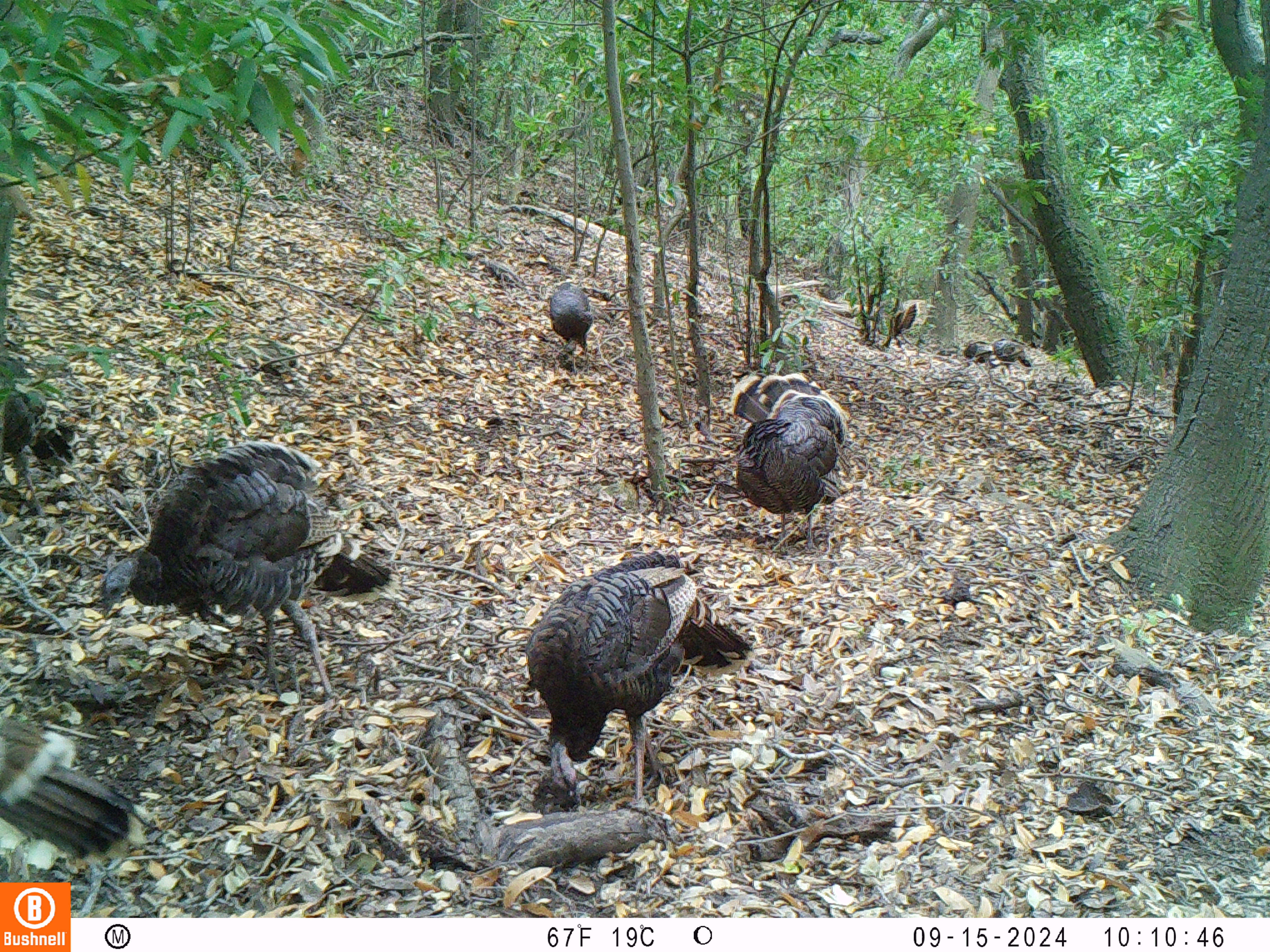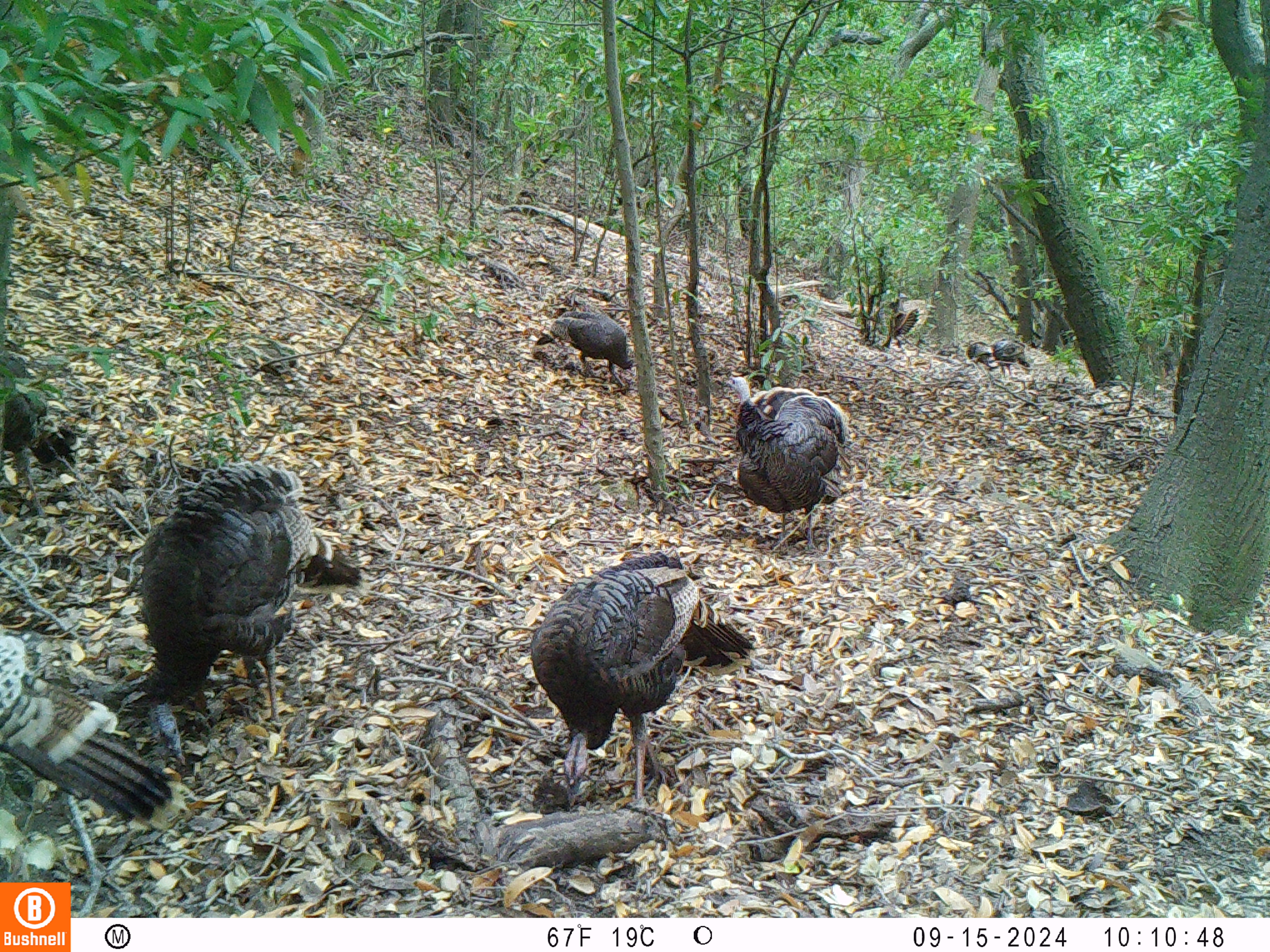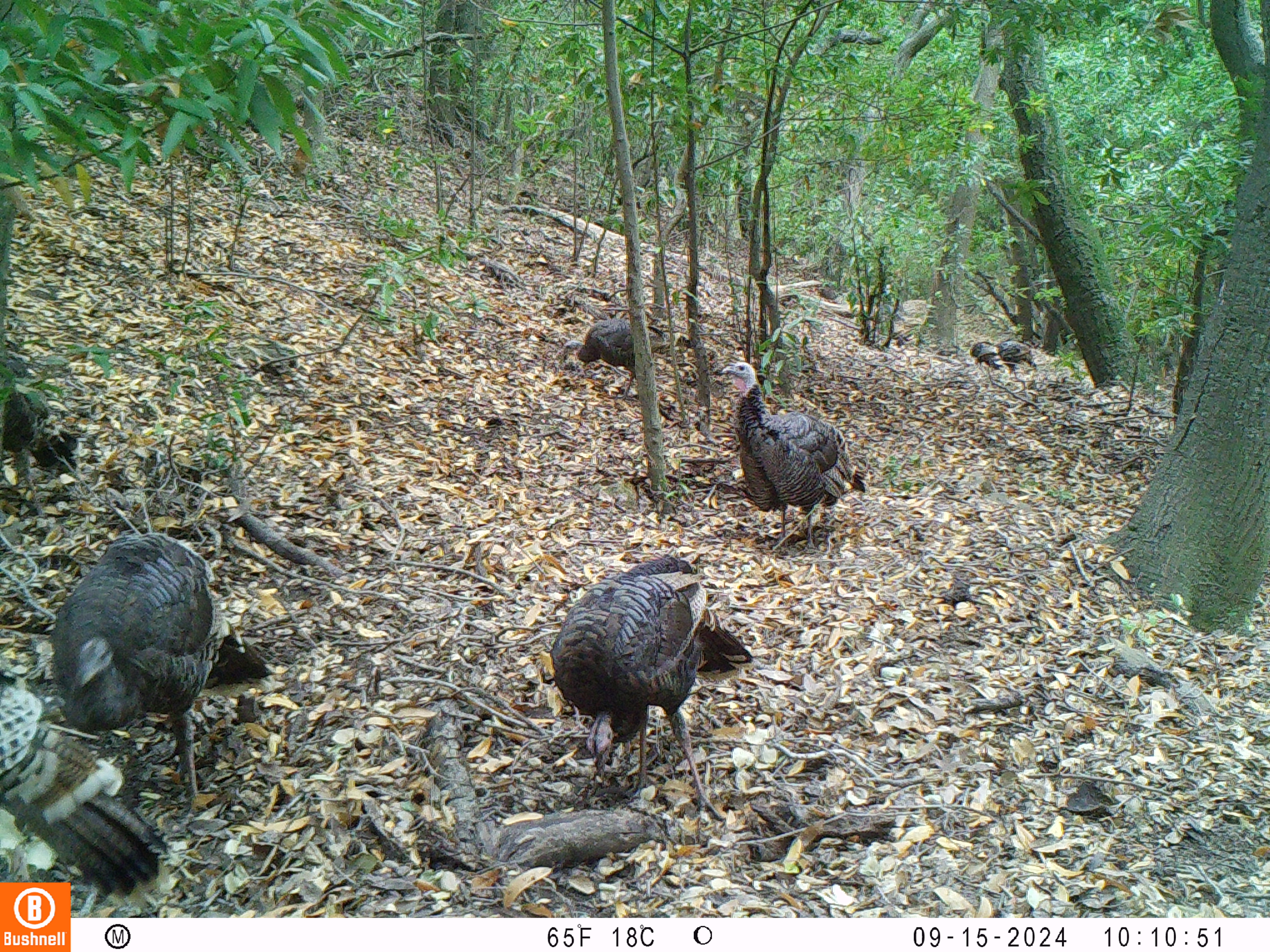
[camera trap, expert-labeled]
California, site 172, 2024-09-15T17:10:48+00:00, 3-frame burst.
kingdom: Animalia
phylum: Chordata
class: Aves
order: Galliformes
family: Phasianidae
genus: Meleagris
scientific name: Meleagris gallopavo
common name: turkey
Turkey (Meleagris gallopavo).